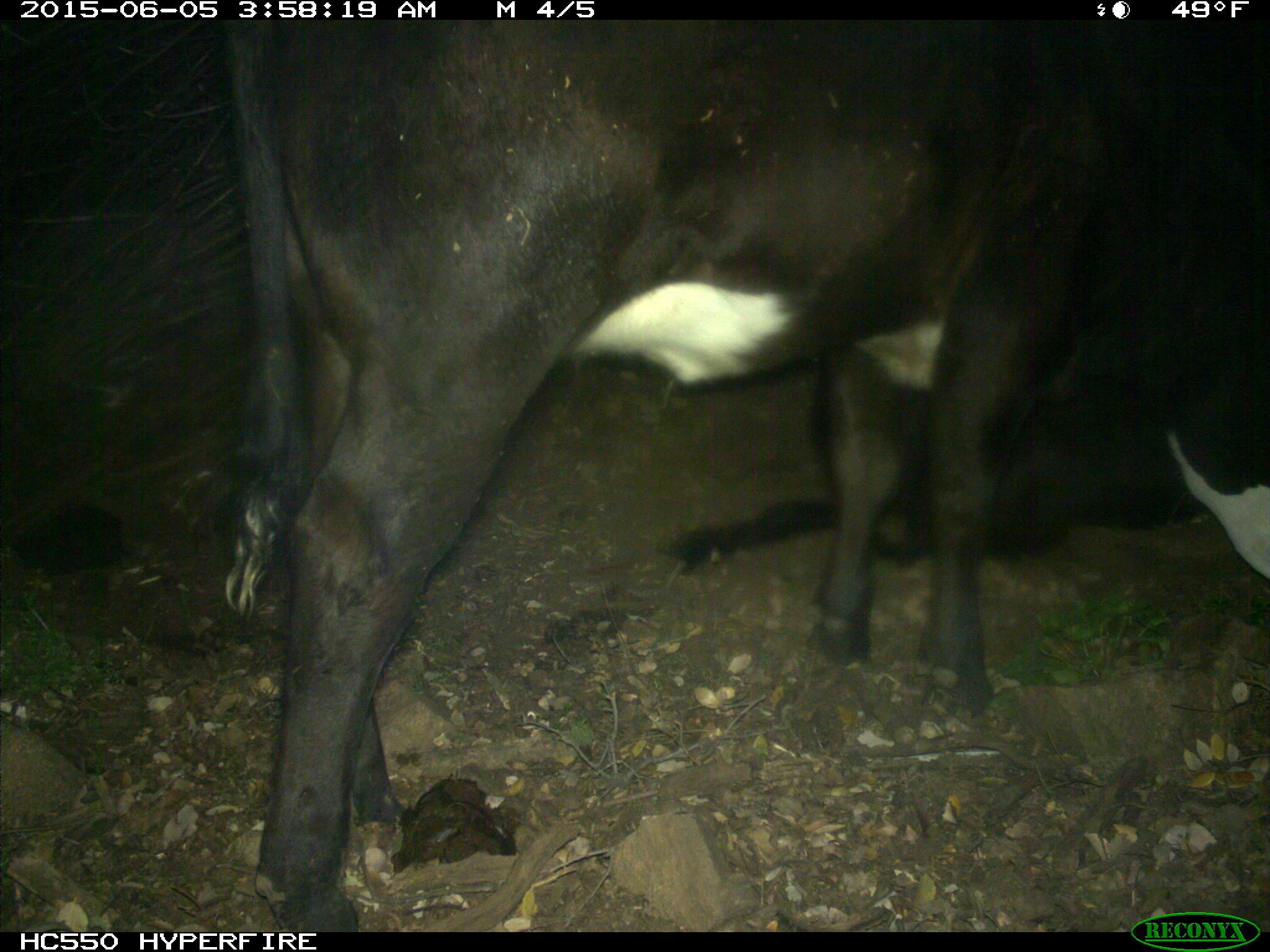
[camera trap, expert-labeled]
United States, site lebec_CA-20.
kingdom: Animalia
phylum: Chordata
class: Mammalia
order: Artiodactyla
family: Bovidae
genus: Bos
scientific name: Bos taurus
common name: domestic cow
Bos taurus (domestic cow).